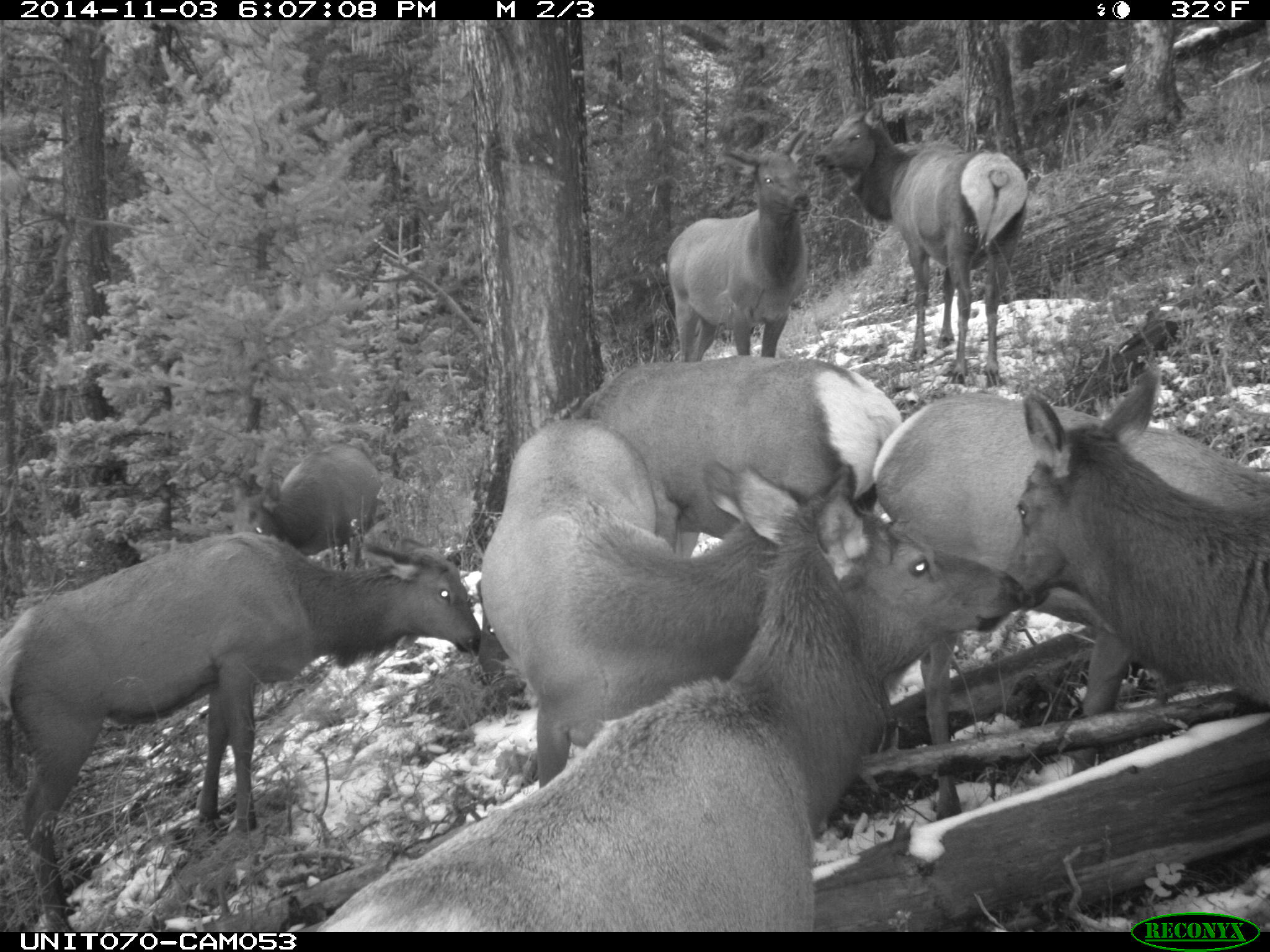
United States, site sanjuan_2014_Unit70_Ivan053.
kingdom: Animalia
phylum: Chordata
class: Mammalia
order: Artiodactyla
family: Cervidae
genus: Cervus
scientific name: Cervus elaphus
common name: red deer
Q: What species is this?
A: Cervus elaphus (red deer).